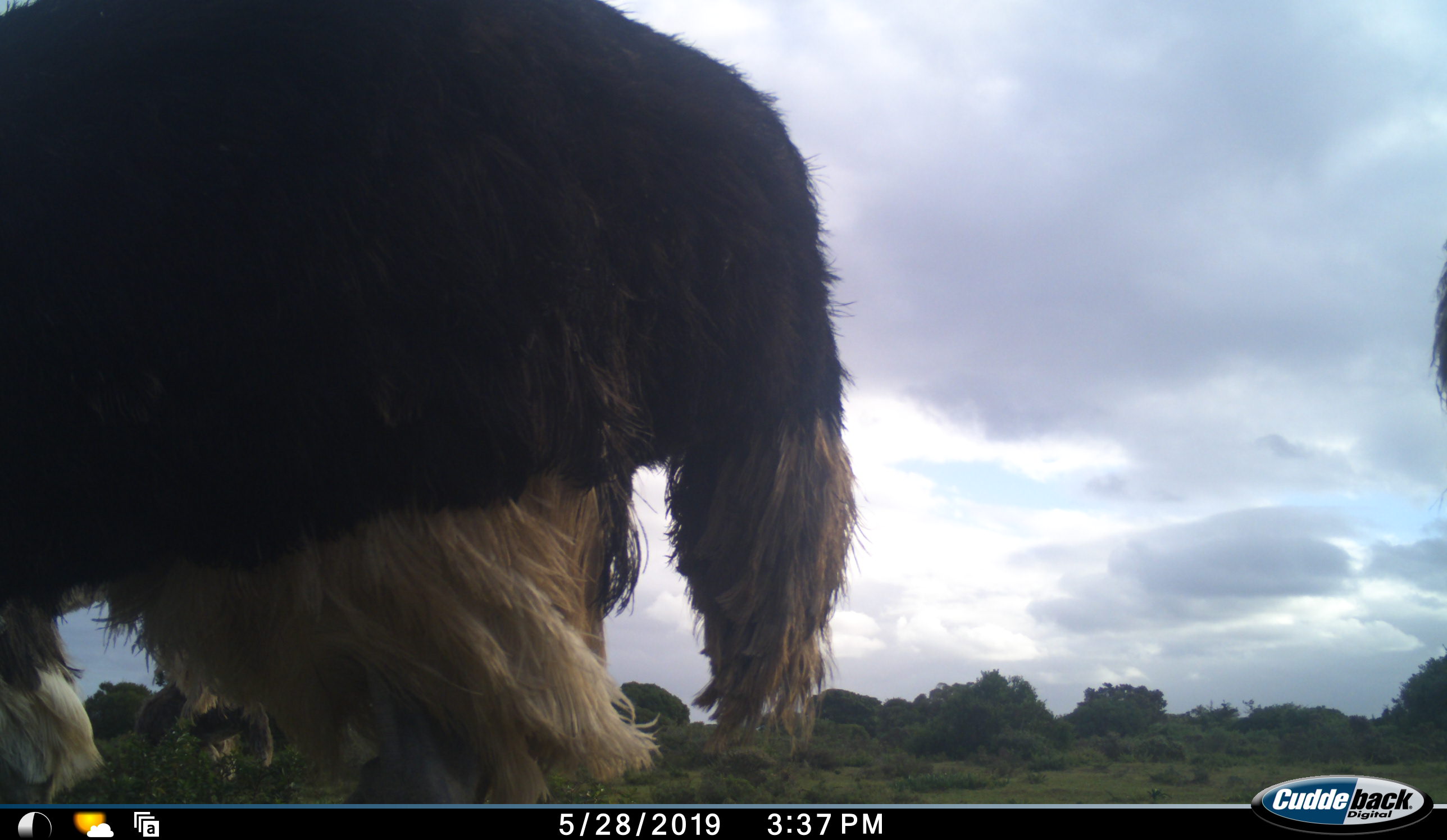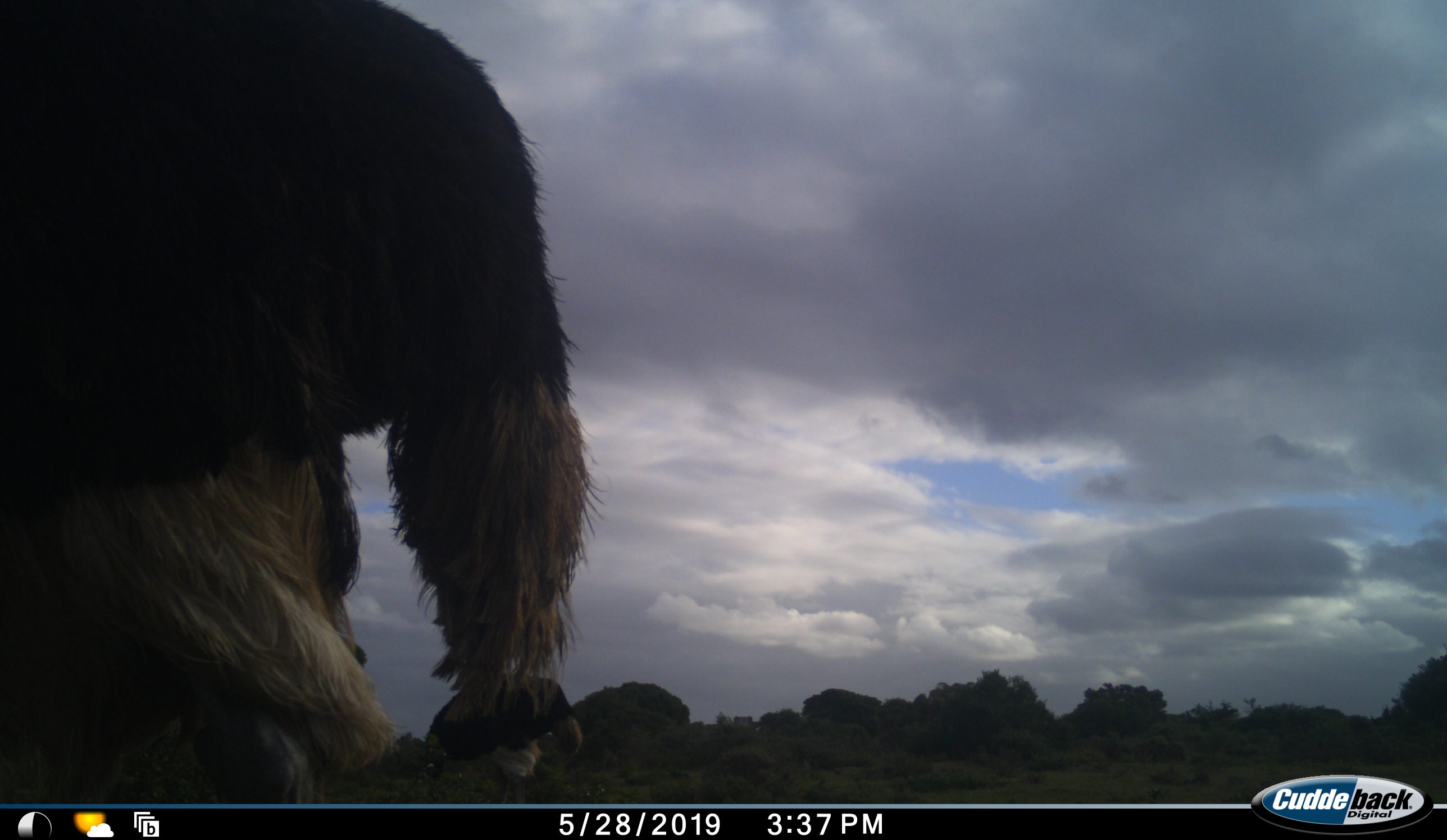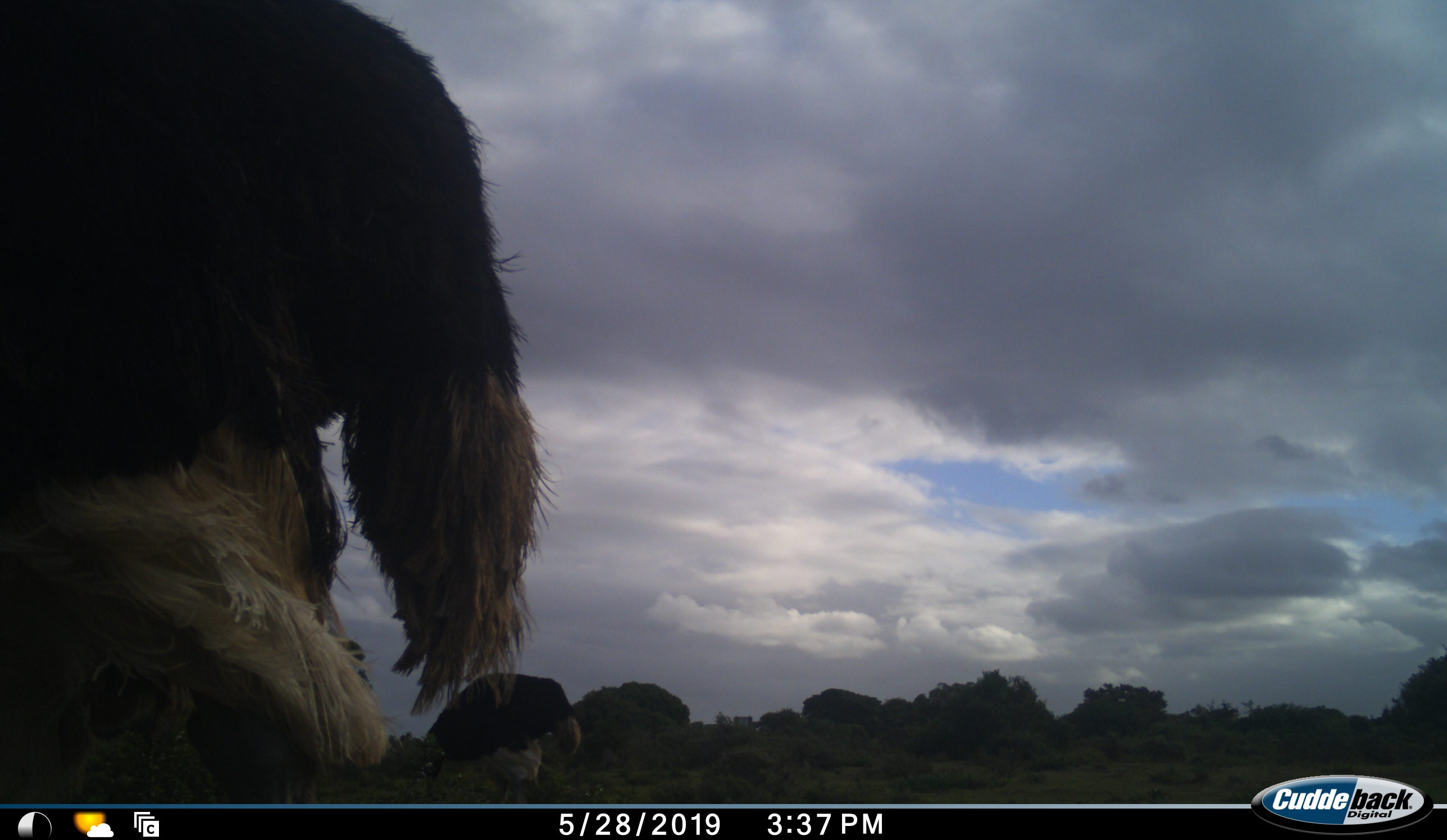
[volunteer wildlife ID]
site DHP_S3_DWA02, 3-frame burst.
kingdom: Animalia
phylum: Chordata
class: Aves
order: Struthioniformes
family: Struthionidae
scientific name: Struthionidae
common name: ostrich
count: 3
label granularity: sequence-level